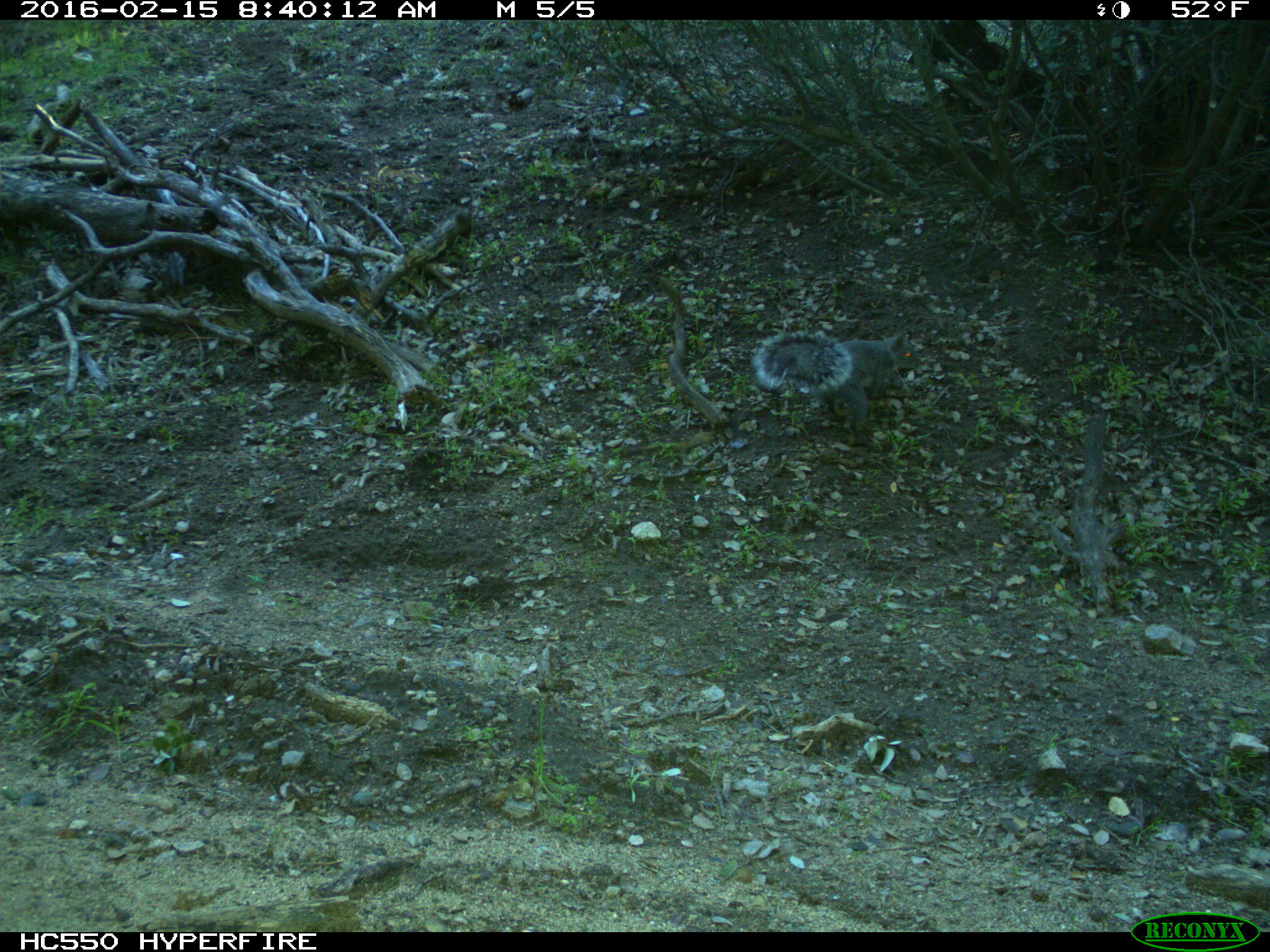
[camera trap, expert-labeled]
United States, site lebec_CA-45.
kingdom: Animalia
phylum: Chordata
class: Mammalia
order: Rodentia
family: Sciuridae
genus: Sciurus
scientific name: Sciurus carolinensis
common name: eastern gray squirrel